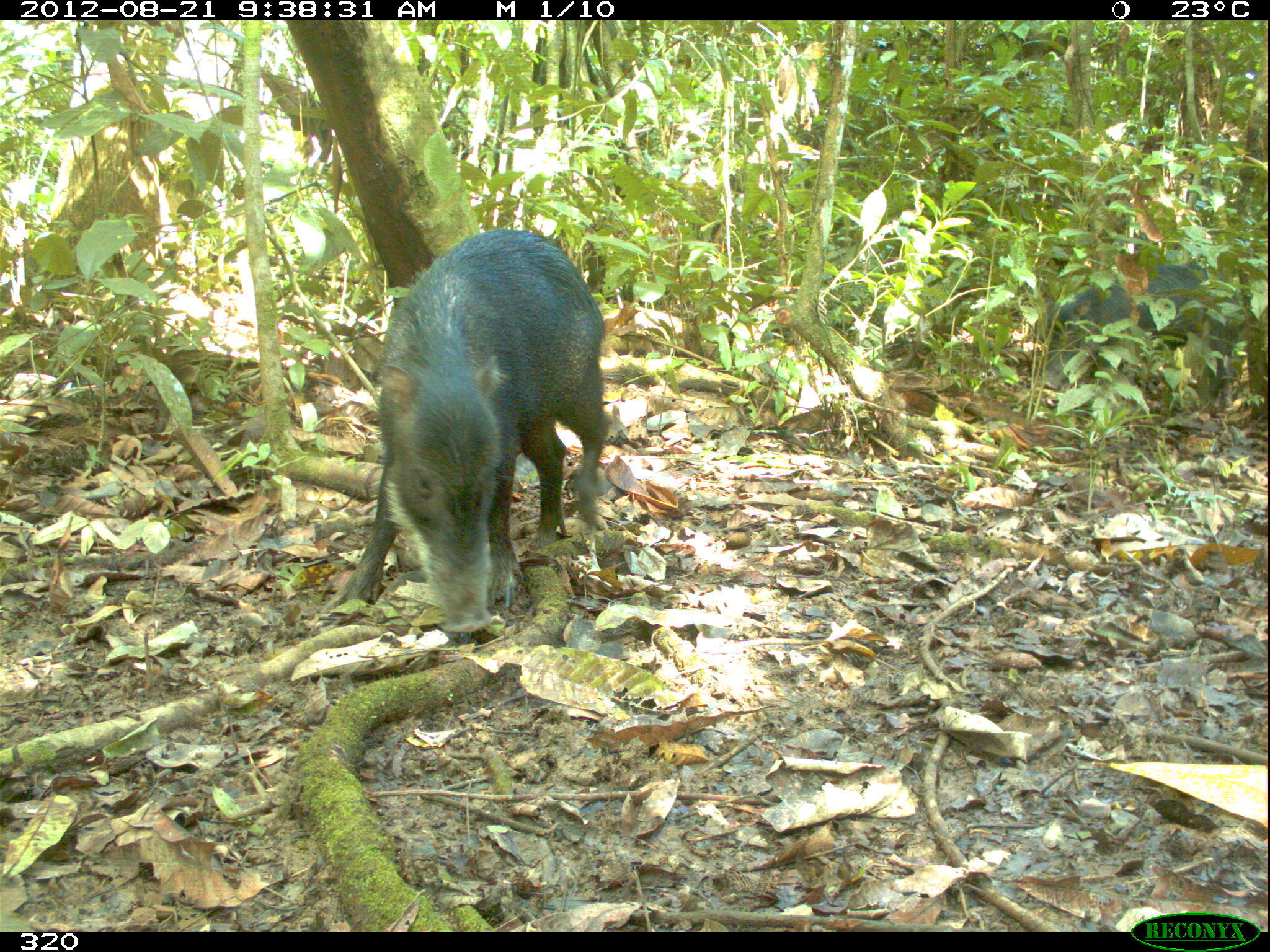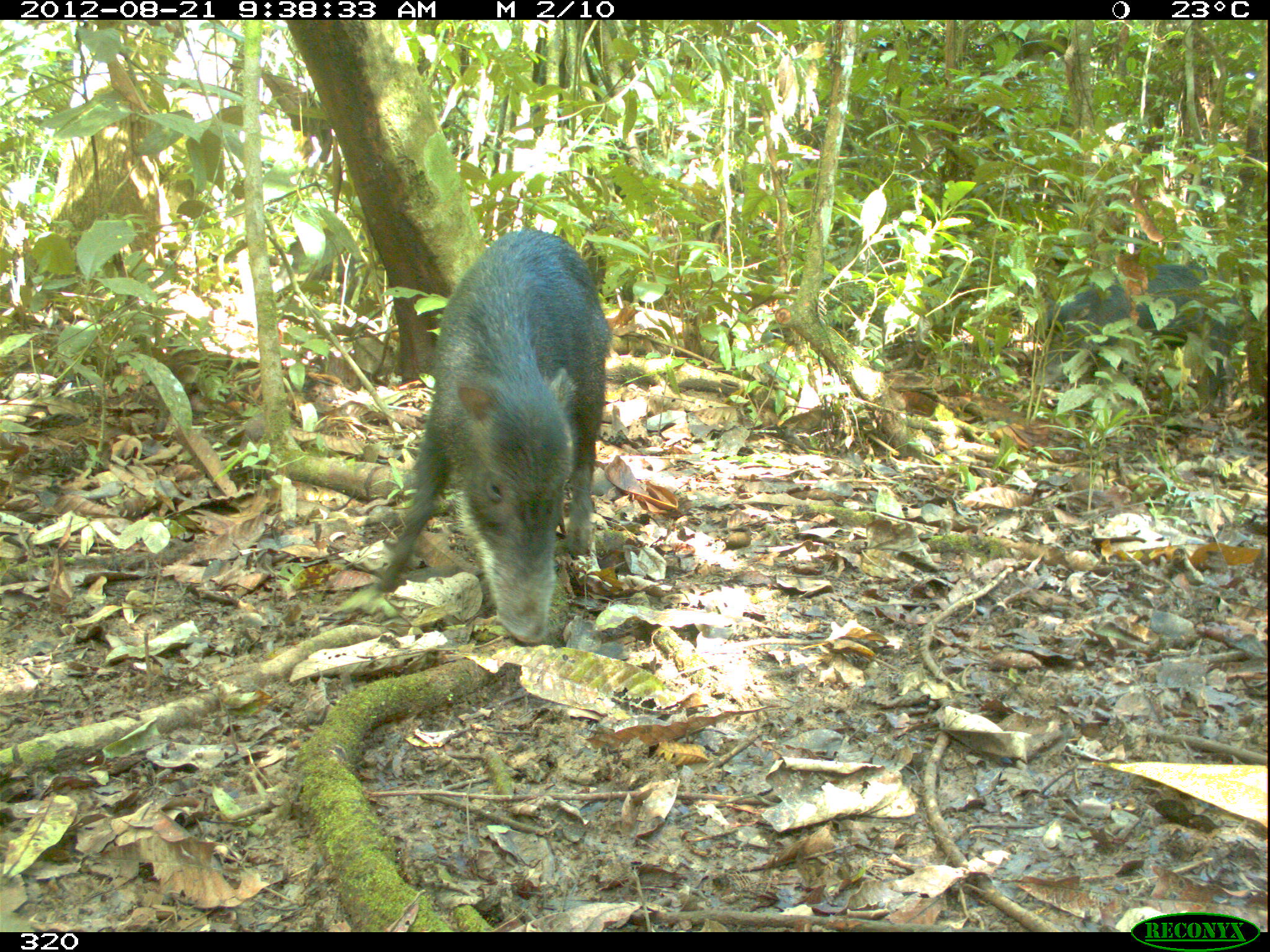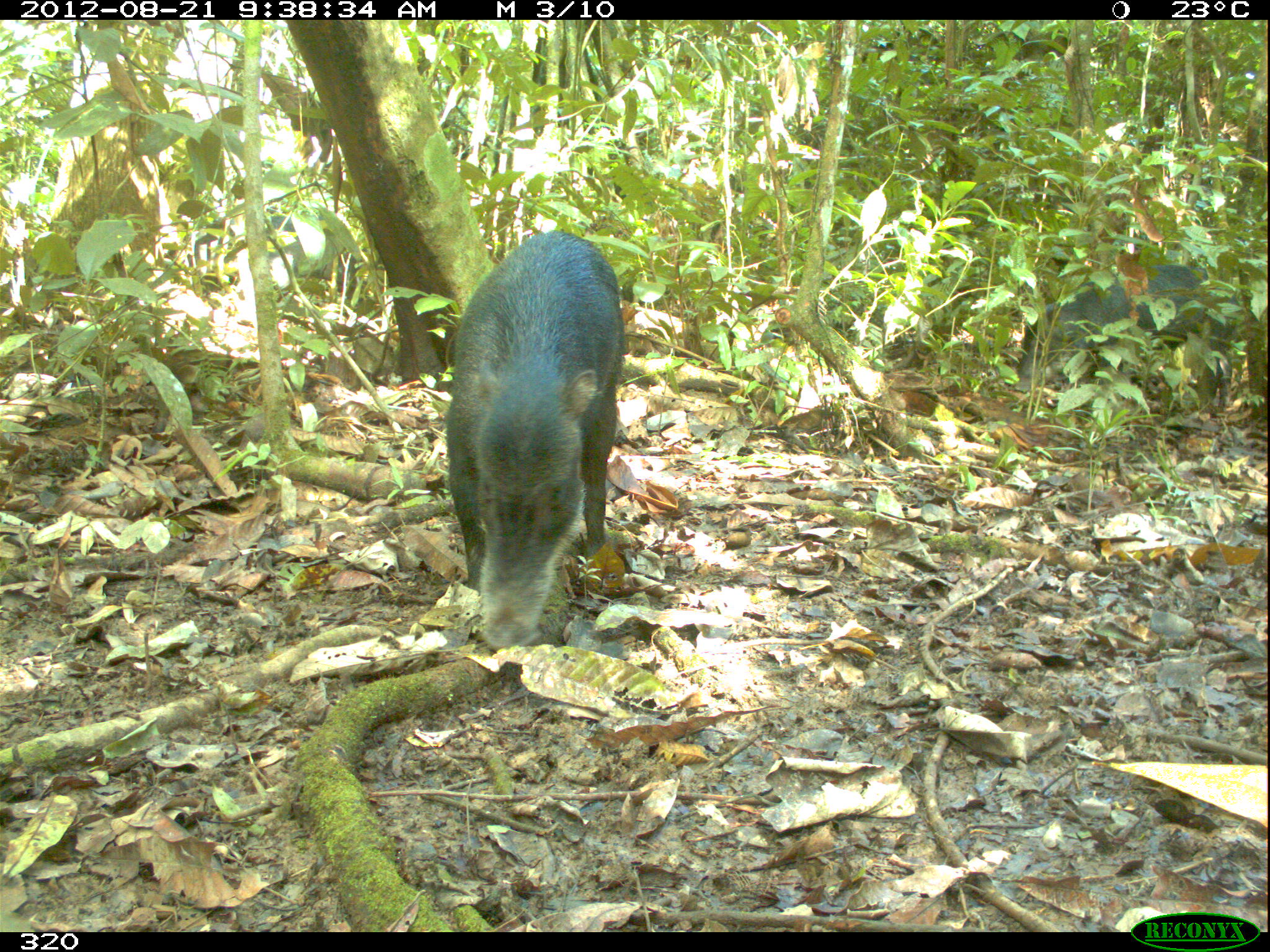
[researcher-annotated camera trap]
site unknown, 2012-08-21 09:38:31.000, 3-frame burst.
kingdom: Animalia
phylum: Chordata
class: Mammalia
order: Artiodactyla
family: Tayassuidae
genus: Tayassu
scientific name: Tayassu pecari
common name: white-lipped peccary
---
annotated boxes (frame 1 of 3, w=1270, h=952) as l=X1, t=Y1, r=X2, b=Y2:
tayassu pecari: l=340, t=228, r=607, b=631; l=1033, t=261, r=1244, b=418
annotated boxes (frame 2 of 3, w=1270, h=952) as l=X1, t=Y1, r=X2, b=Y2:
tayassu pecari: l=376, t=224, r=608, b=643; l=1034, t=261, r=1247, b=417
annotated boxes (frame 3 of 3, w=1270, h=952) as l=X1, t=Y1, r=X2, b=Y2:
tayassu pecari: l=441, t=230, r=622, b=649; l=1012, t=262, r=1241, b=414